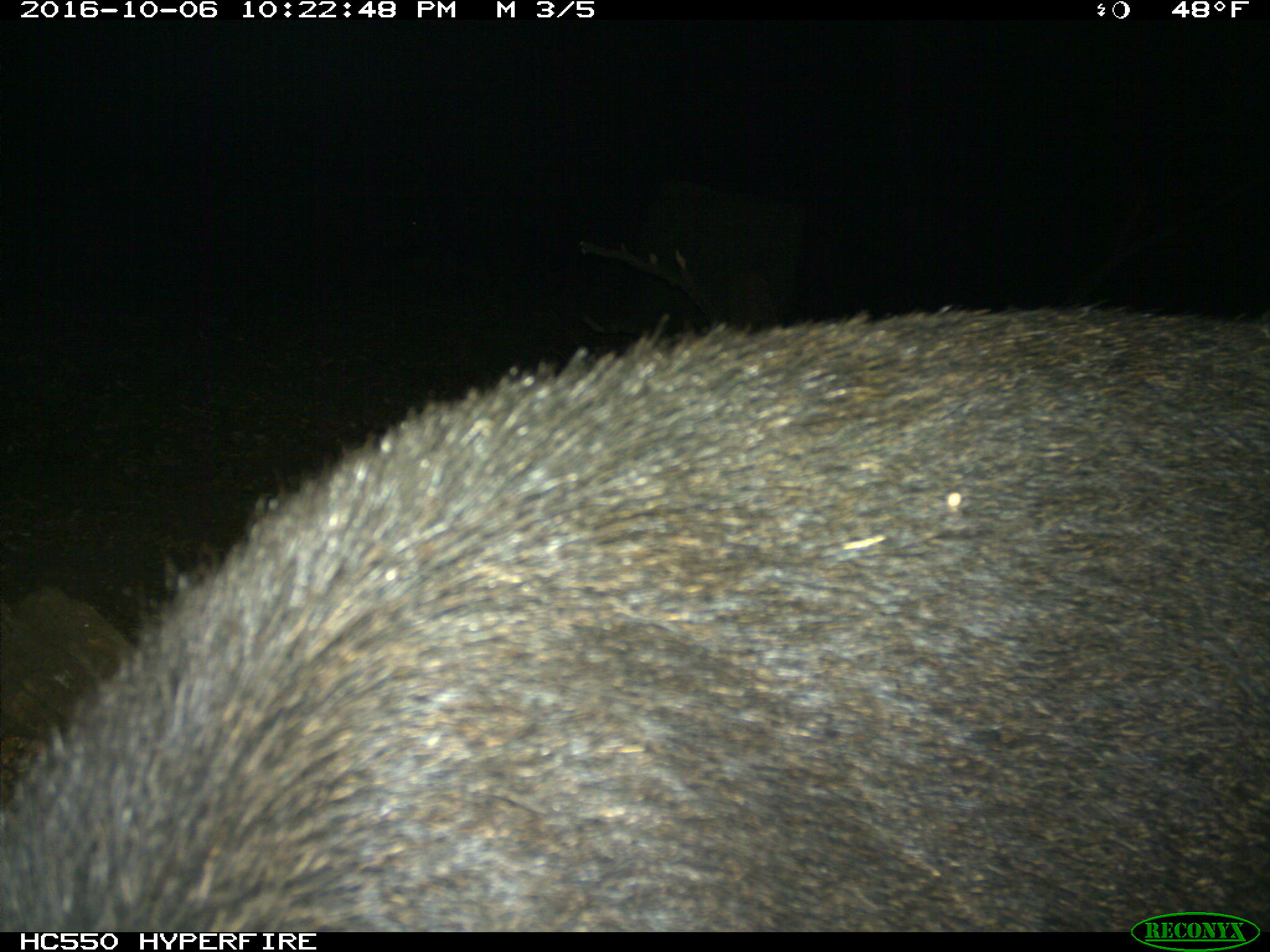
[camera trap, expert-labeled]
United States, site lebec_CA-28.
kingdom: Animalia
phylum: Chordata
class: Mammalia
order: Artiodactyla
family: Suidae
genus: Sus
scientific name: Sus scrofa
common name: wild boar